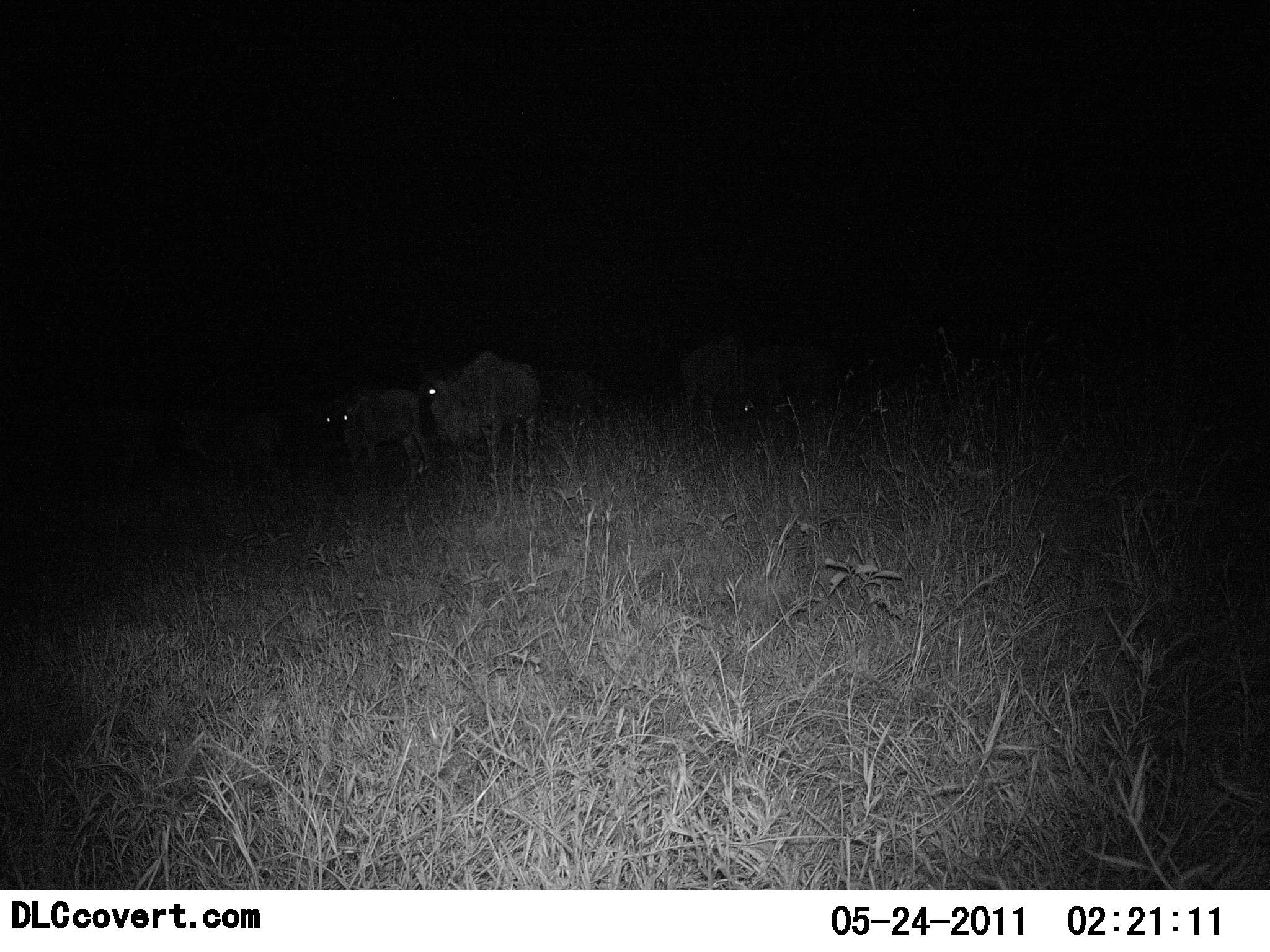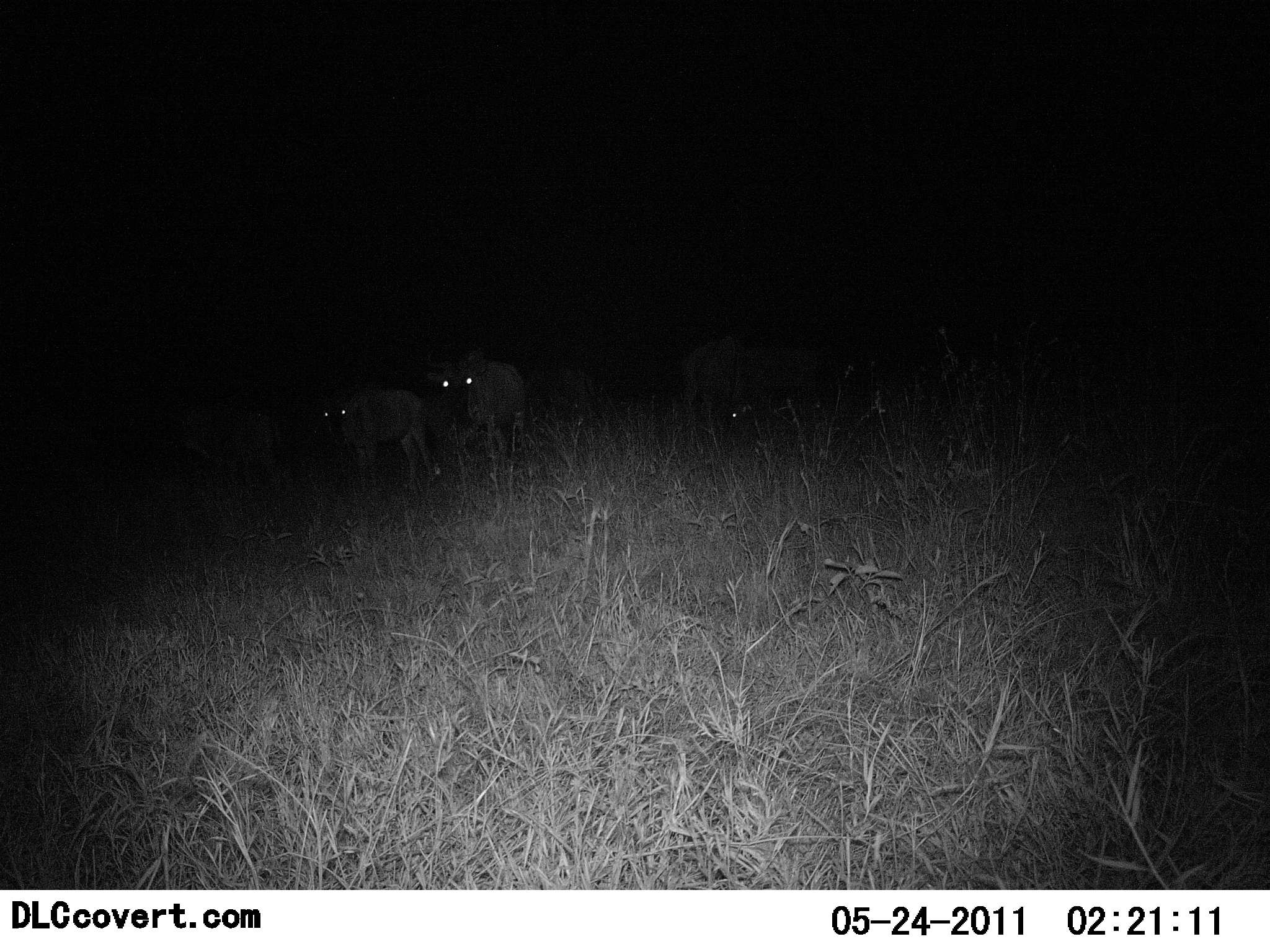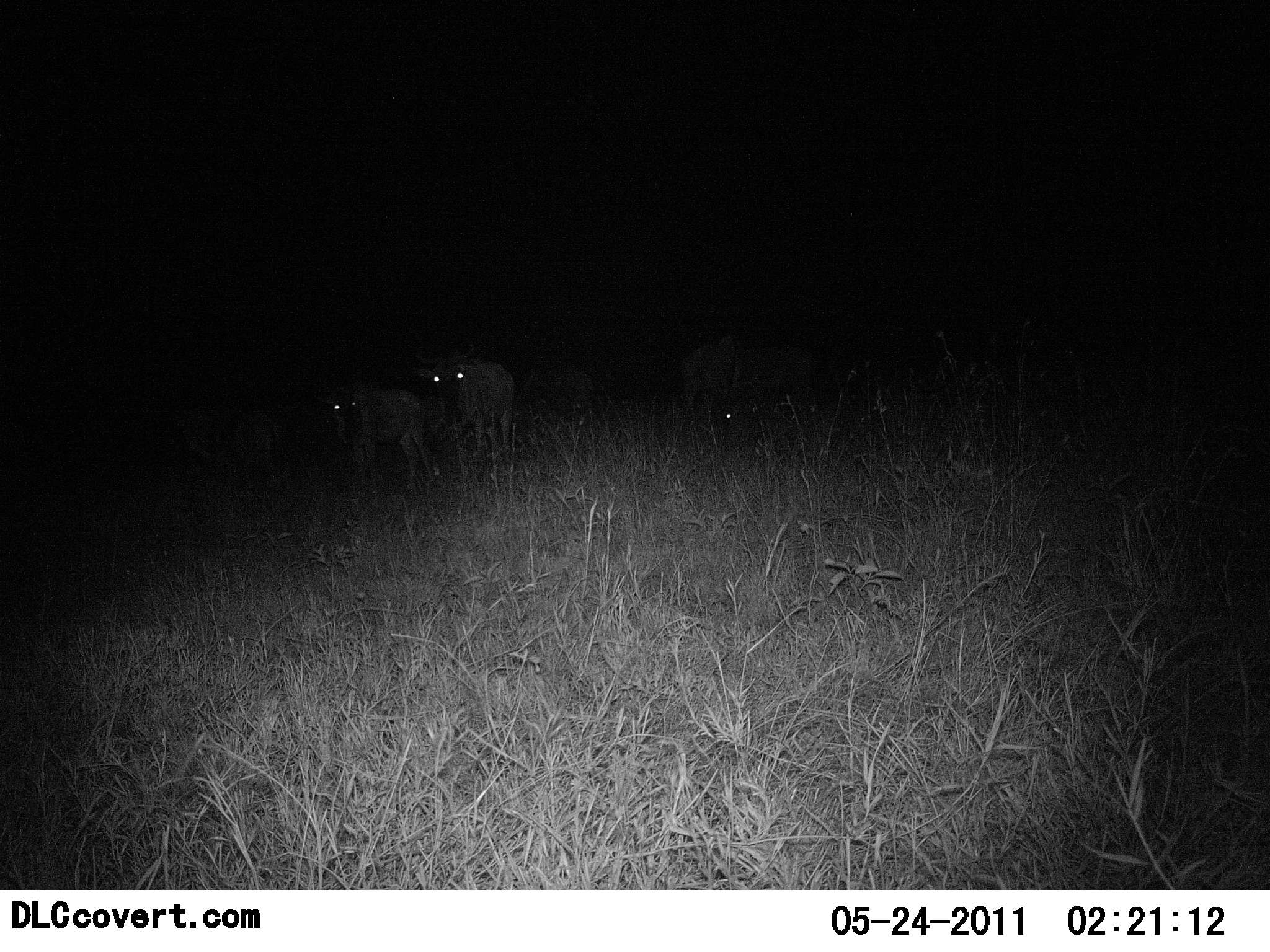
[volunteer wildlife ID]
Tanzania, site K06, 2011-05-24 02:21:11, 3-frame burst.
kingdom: Animalia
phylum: Chordata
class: Mammalia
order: Artiodactyla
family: Bovidae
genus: Connochaetes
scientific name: Connochaetes taurinus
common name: blue wildebeest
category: wildebeest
Wildebeest (blue wildebeest) (Connochaetes taurinus), count 3. Behavior (volunteer vote fractions): standing 67%, resting 0%, moving 42%, interacting 0%. Young present (vote fraction): 0%. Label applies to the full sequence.